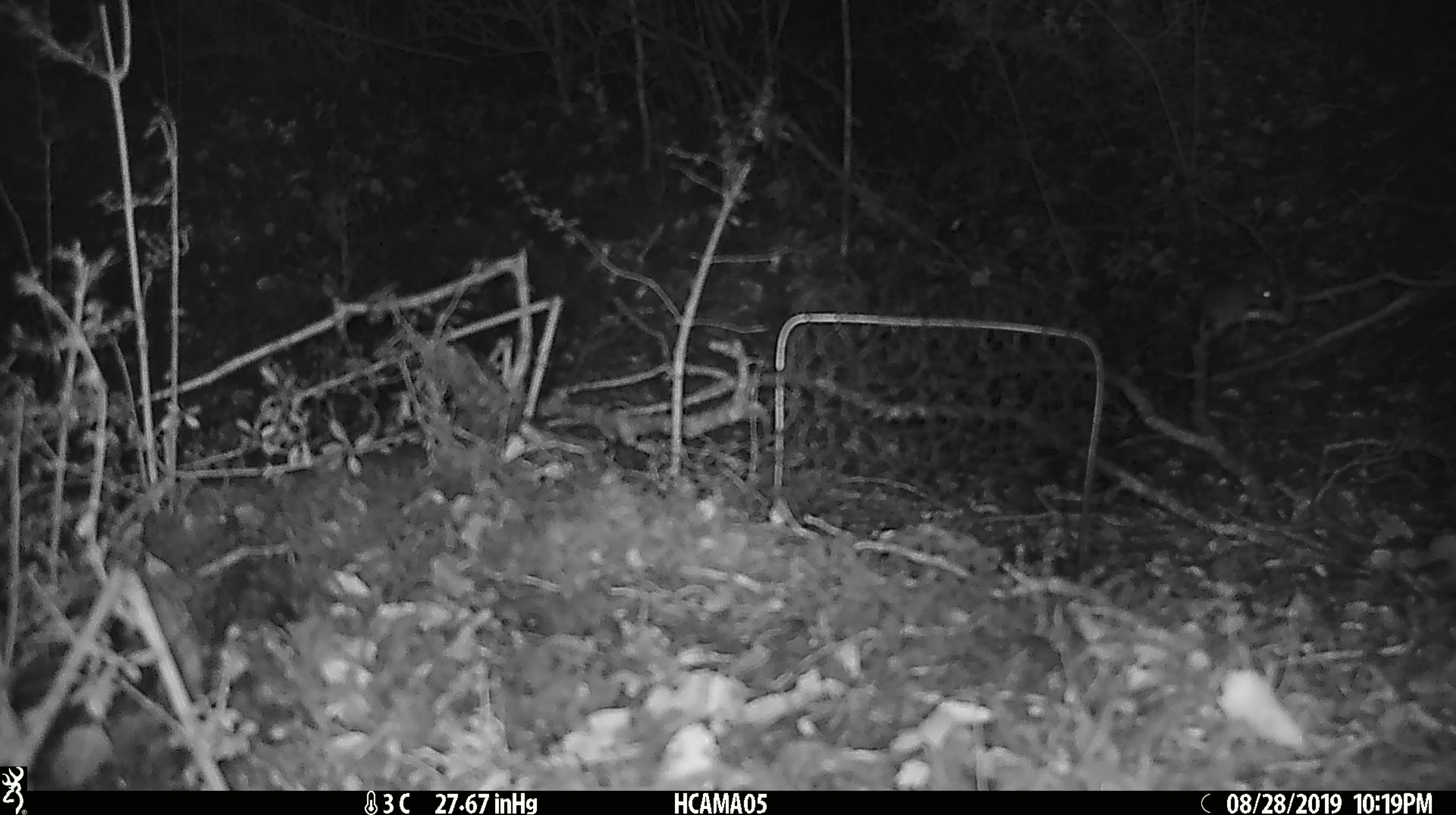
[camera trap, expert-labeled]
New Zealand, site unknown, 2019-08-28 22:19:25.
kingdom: Animalia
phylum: Chordata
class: Mammalia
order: Rodentia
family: Muridae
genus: Mus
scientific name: Mus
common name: mouse